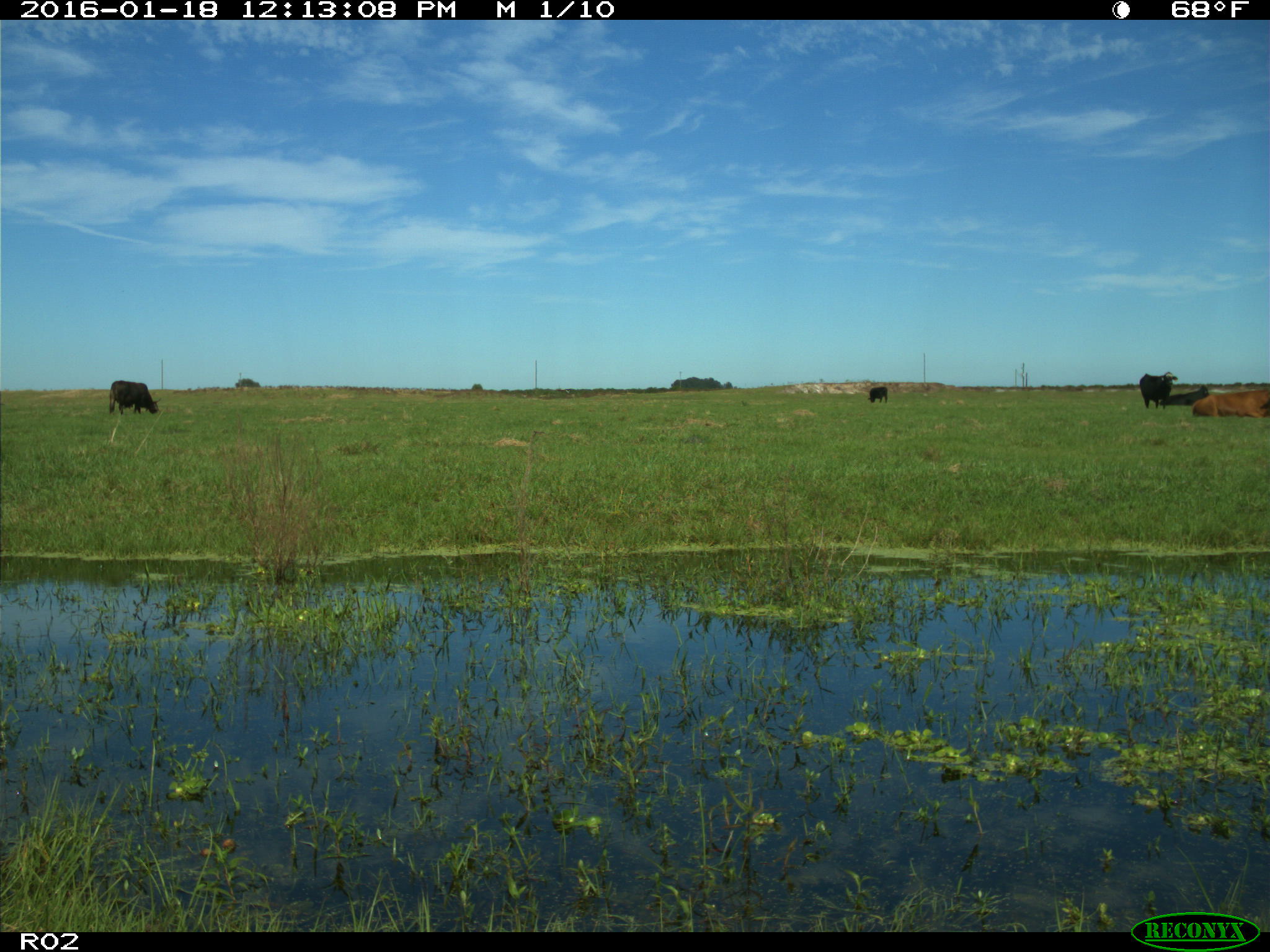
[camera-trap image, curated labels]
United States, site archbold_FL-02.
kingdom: Animalia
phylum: Chordata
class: Mammalia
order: Artiodactyla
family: Bovidae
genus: Bos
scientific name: Bos taurus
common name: domestic cow